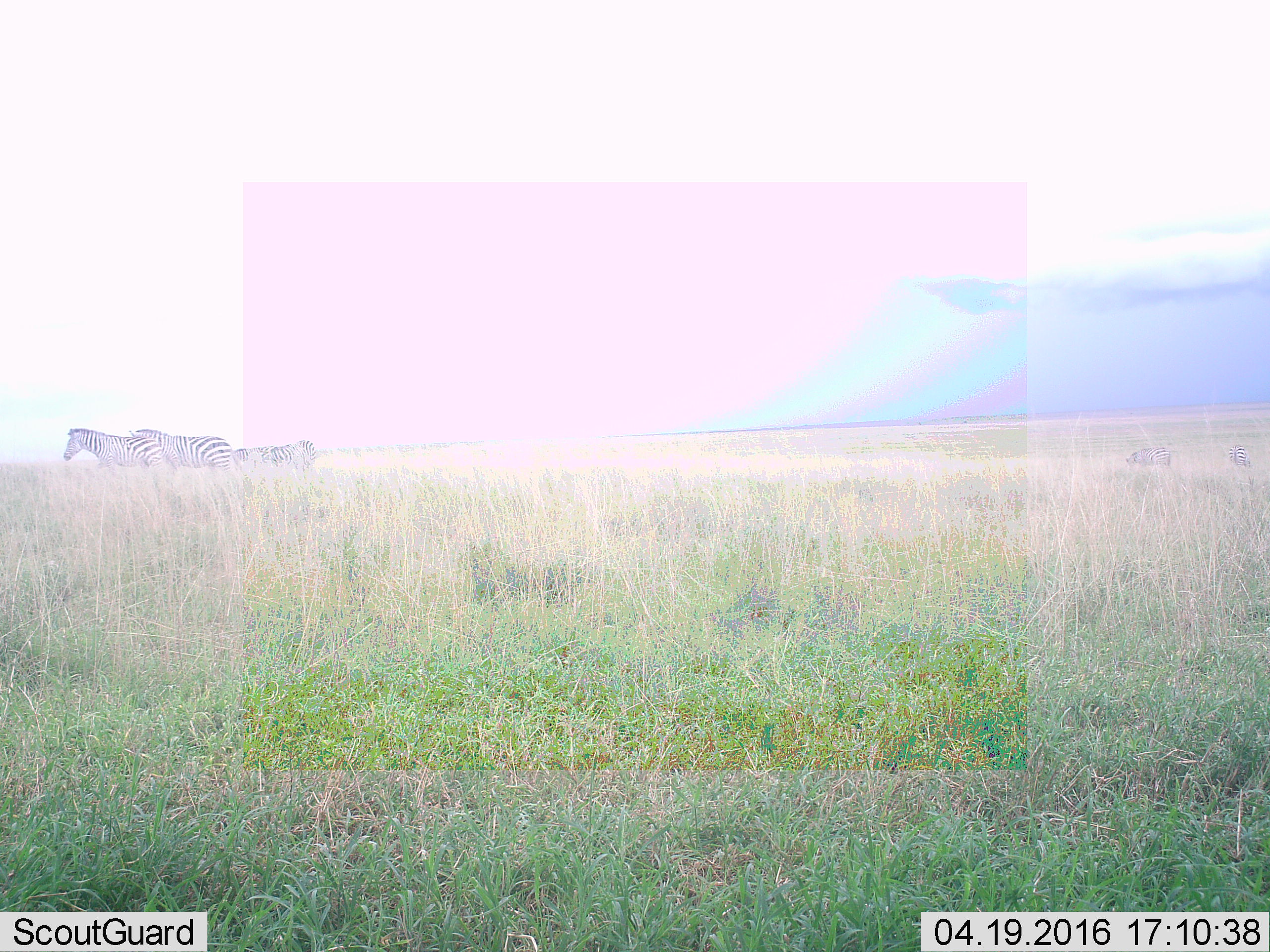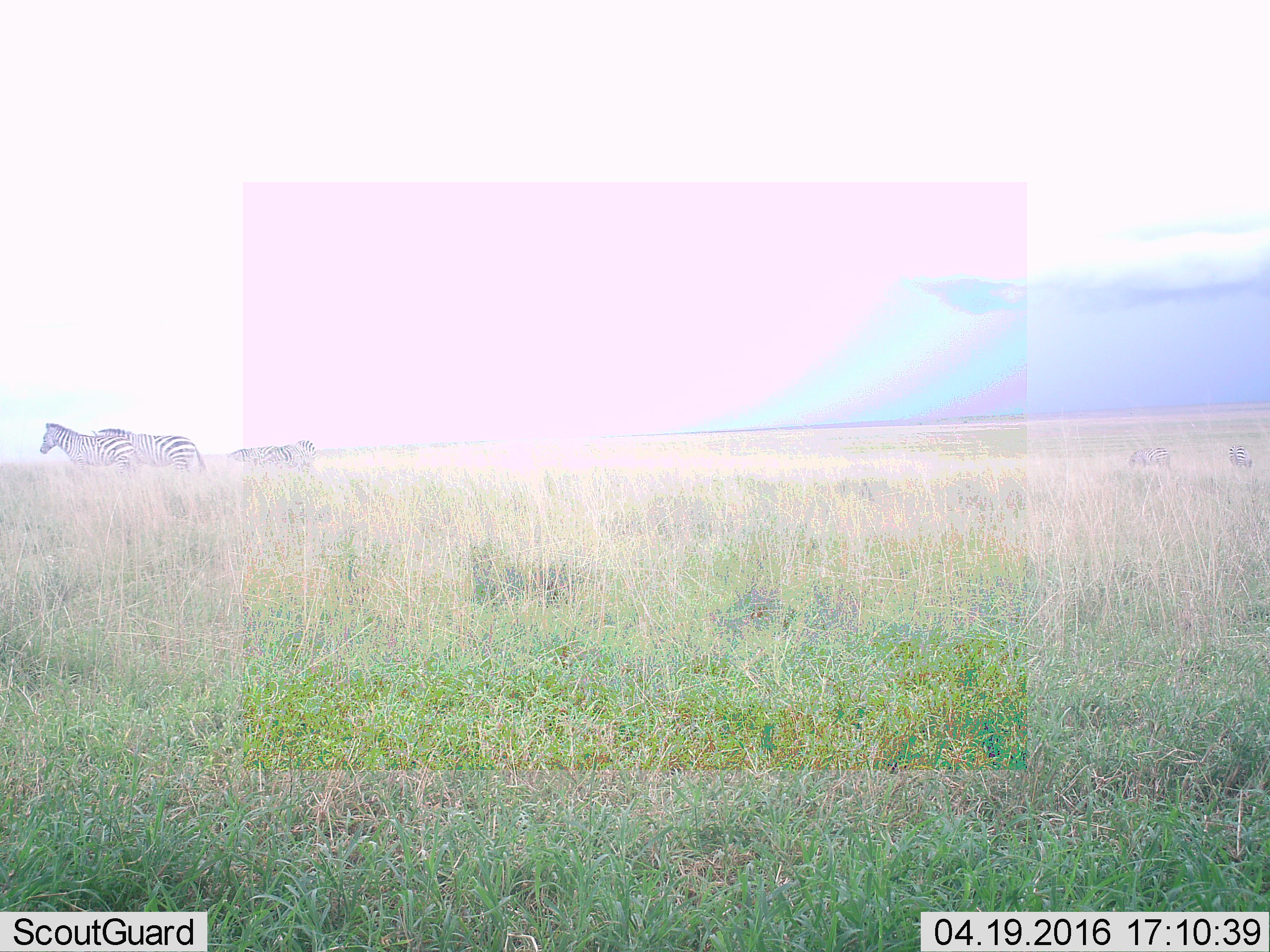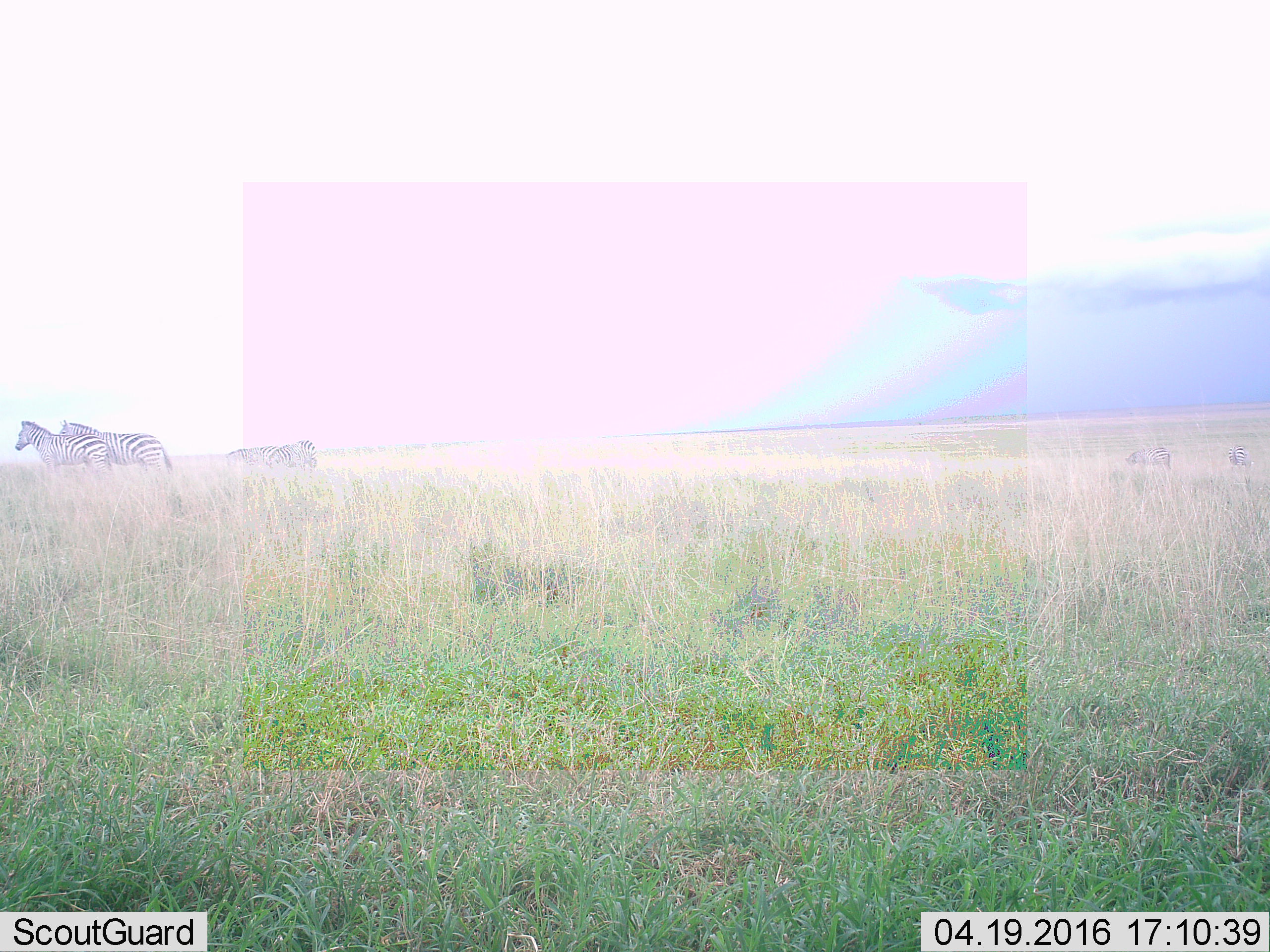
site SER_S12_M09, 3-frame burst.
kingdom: Animalia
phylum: Chordata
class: Mammalia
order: Perissodactyla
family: Equidae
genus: Equus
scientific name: Equus quagga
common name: plains zebra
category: zebraplains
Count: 3.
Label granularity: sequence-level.